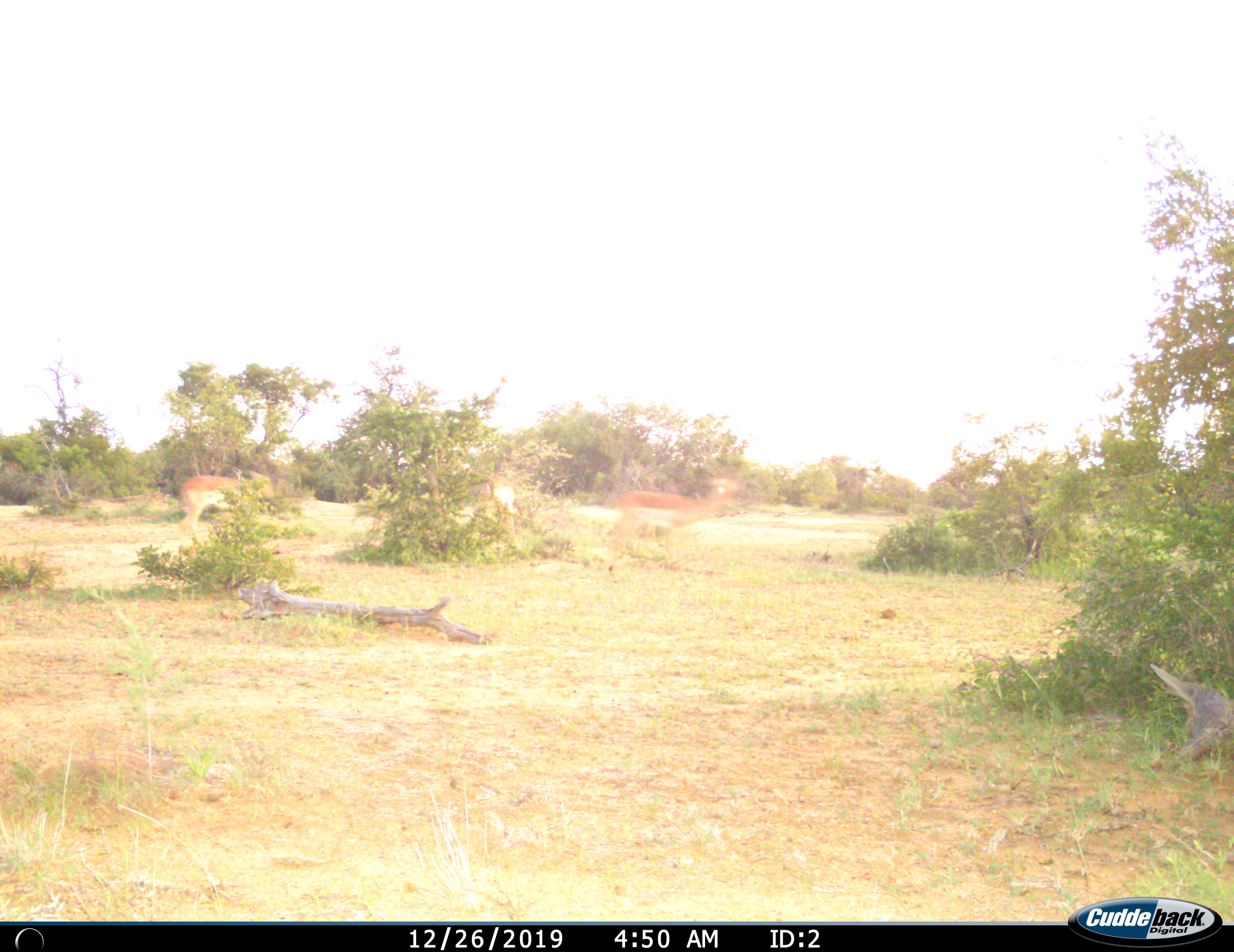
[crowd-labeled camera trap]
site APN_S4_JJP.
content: unidentified animal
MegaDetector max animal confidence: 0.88